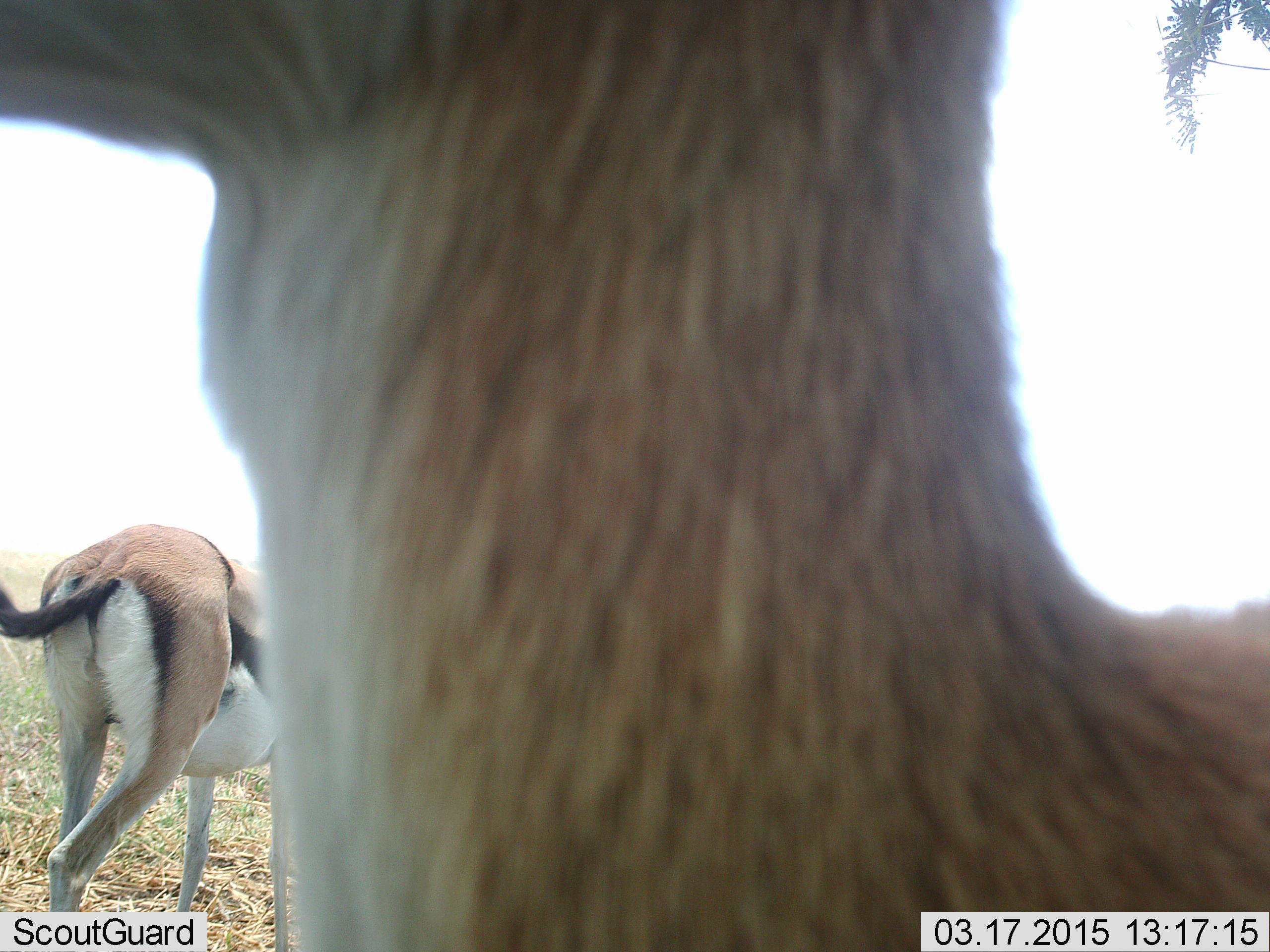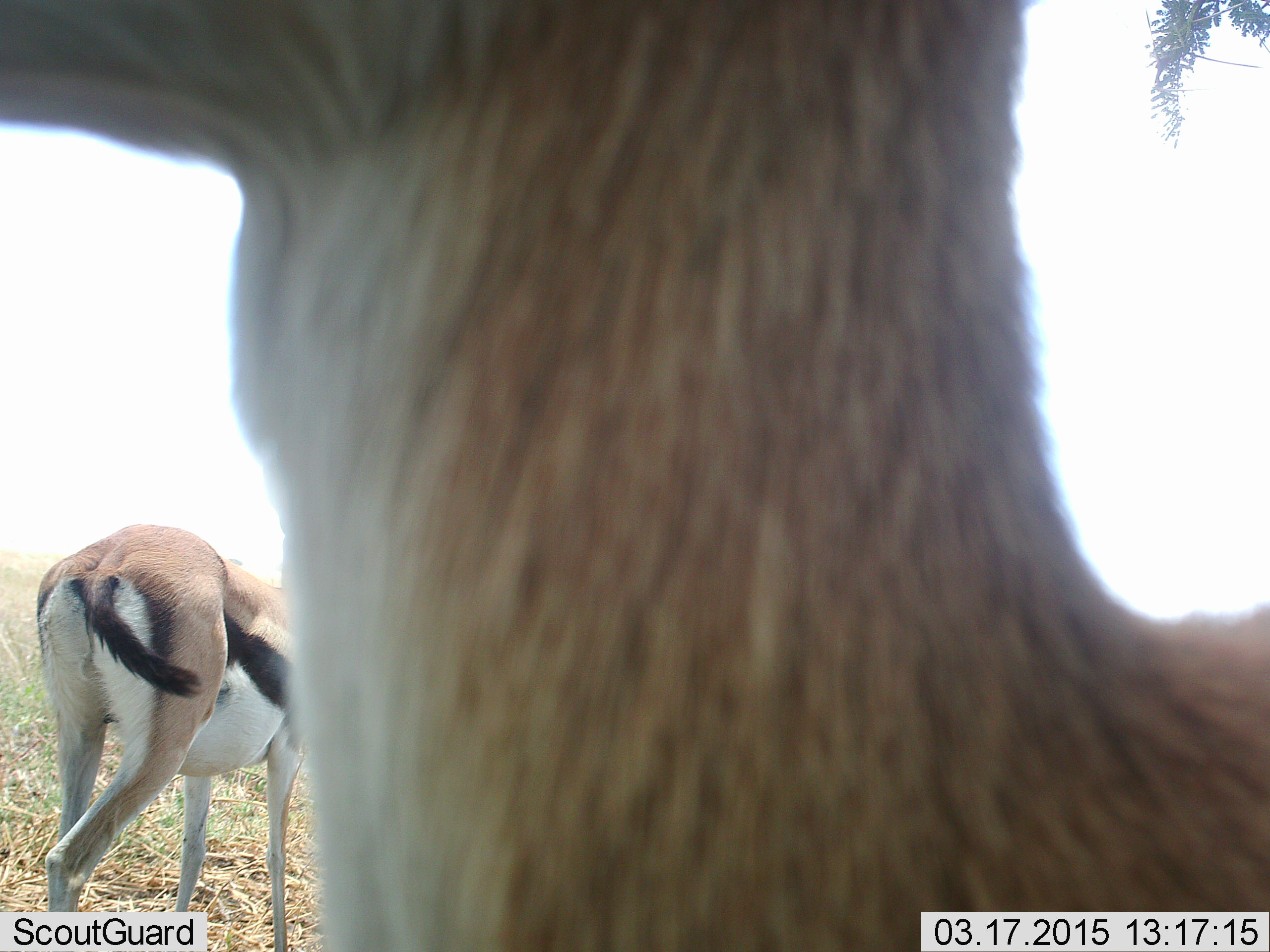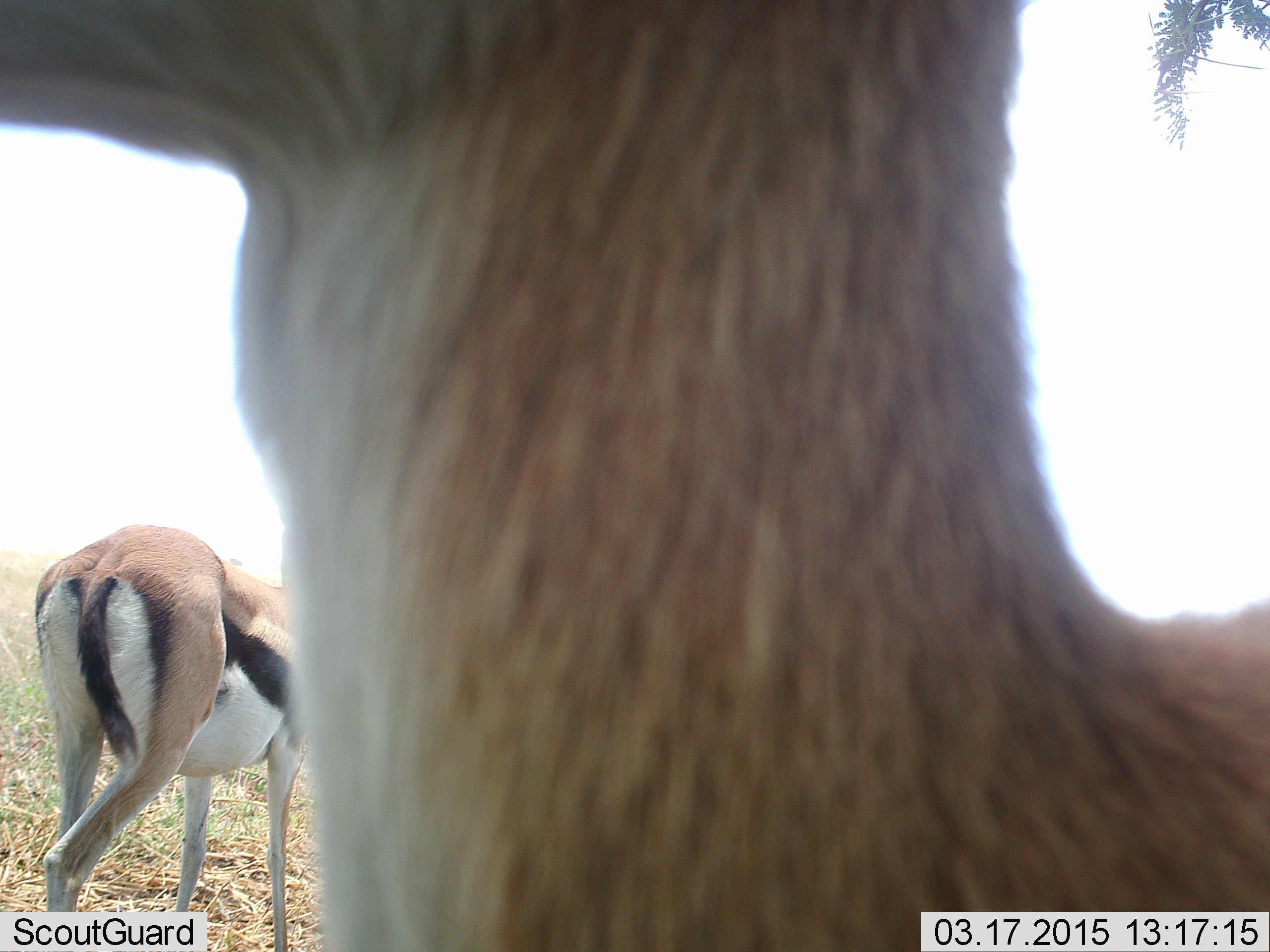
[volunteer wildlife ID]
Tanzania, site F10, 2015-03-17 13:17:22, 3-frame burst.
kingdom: Animalia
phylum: Chordata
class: Mammalia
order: Artiodactyla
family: Bovidae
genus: Eudorcas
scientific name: Eudorcas thomsonii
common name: thomson's gazelle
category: gazellethomsons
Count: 2.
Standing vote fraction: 100%.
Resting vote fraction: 0%.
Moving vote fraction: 10%.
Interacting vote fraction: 0%.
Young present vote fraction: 0%.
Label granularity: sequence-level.